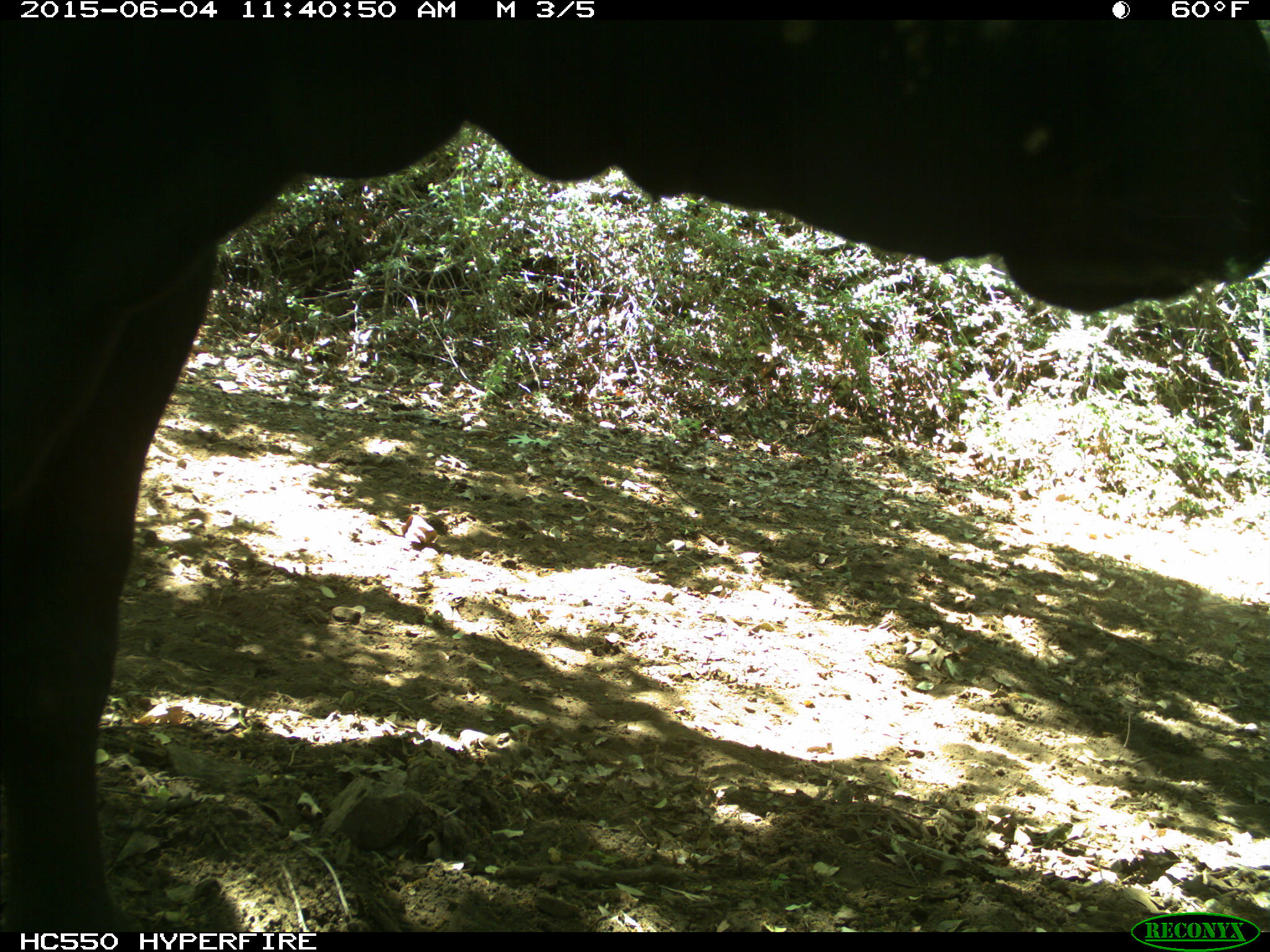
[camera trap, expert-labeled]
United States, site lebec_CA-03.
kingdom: Animalia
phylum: Chordata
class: Mammalia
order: Artiodactyla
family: Bovidae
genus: Bos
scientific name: Bos taurus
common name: domestic cow